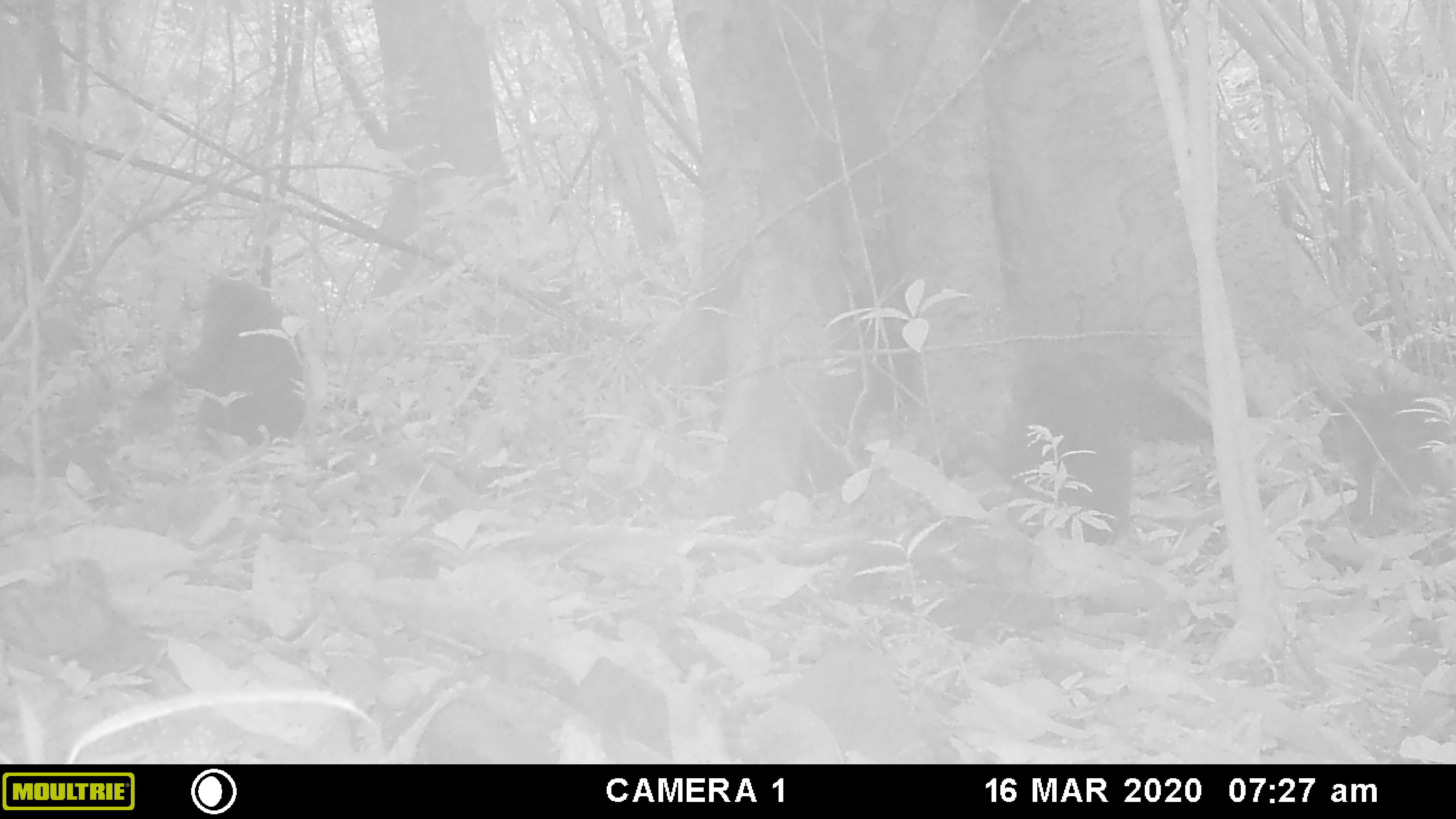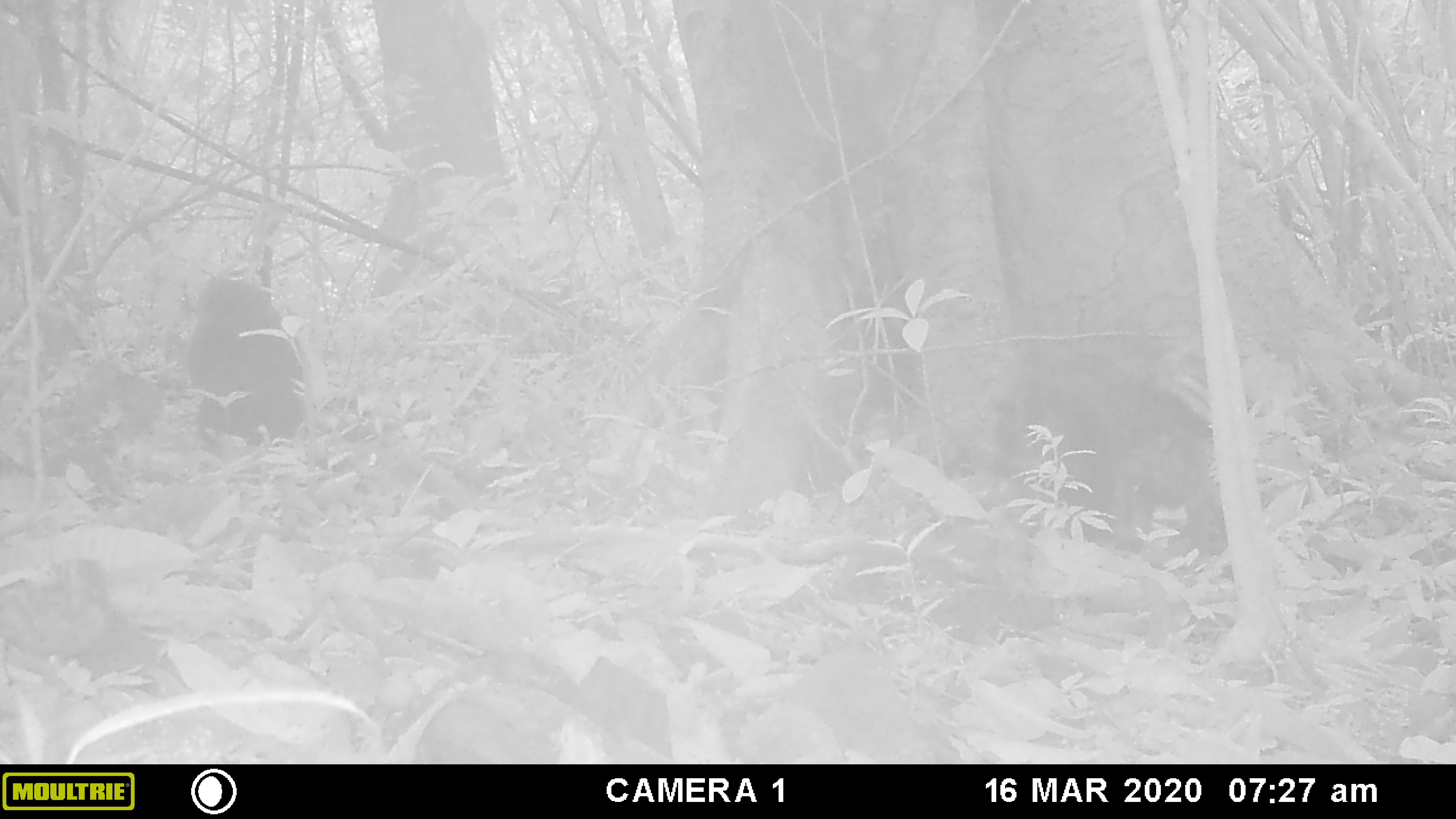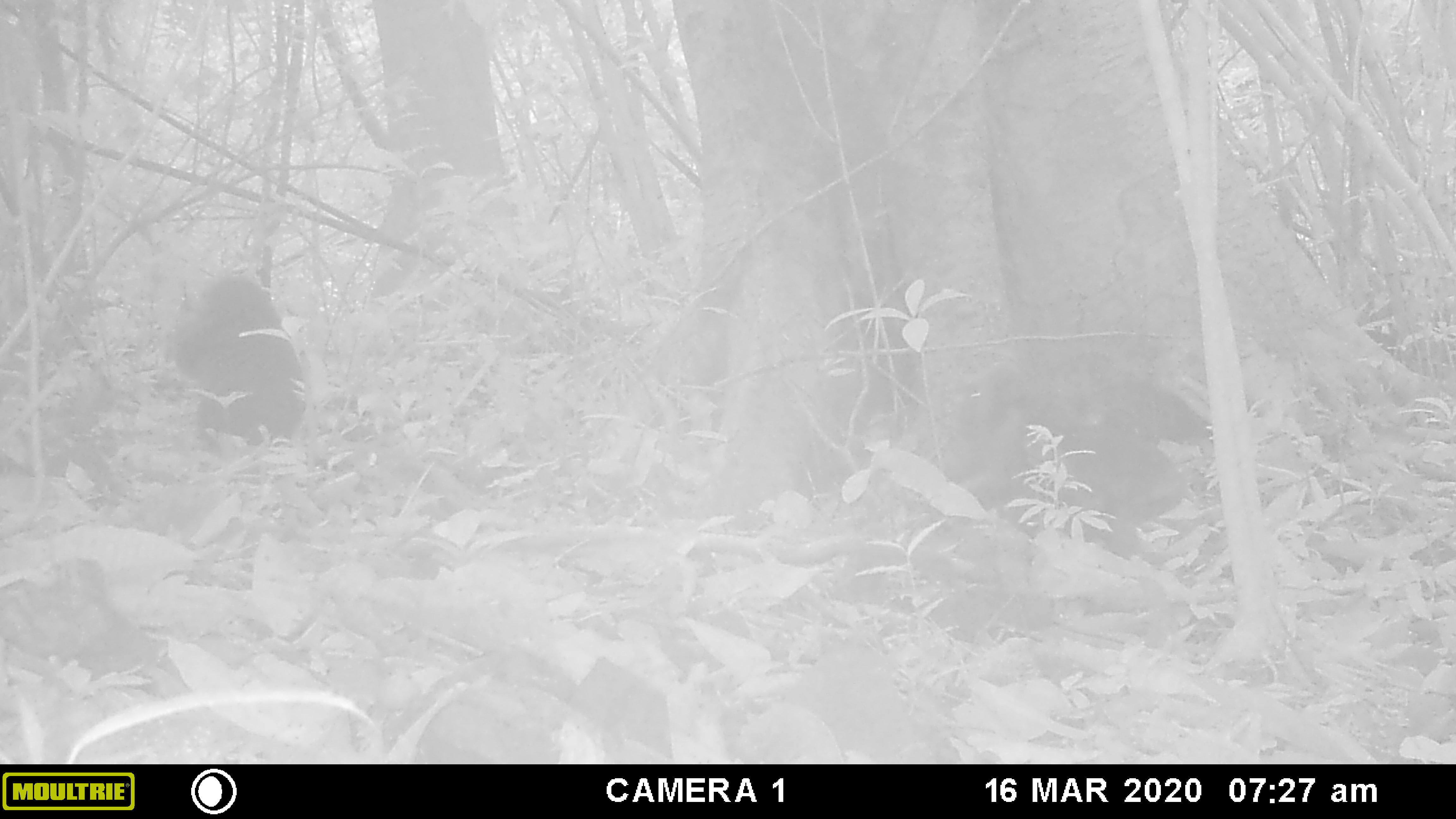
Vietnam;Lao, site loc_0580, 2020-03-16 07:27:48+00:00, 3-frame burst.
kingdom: Animalia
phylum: Chordata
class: Mammalia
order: Primates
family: Cercopithecidae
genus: Macaca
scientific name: Macaca arctoides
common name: stump-tailed macaque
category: stump tailed macaque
Stump tailed macaque (stump-tailed macaque) (Macaca arctoides). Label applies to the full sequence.